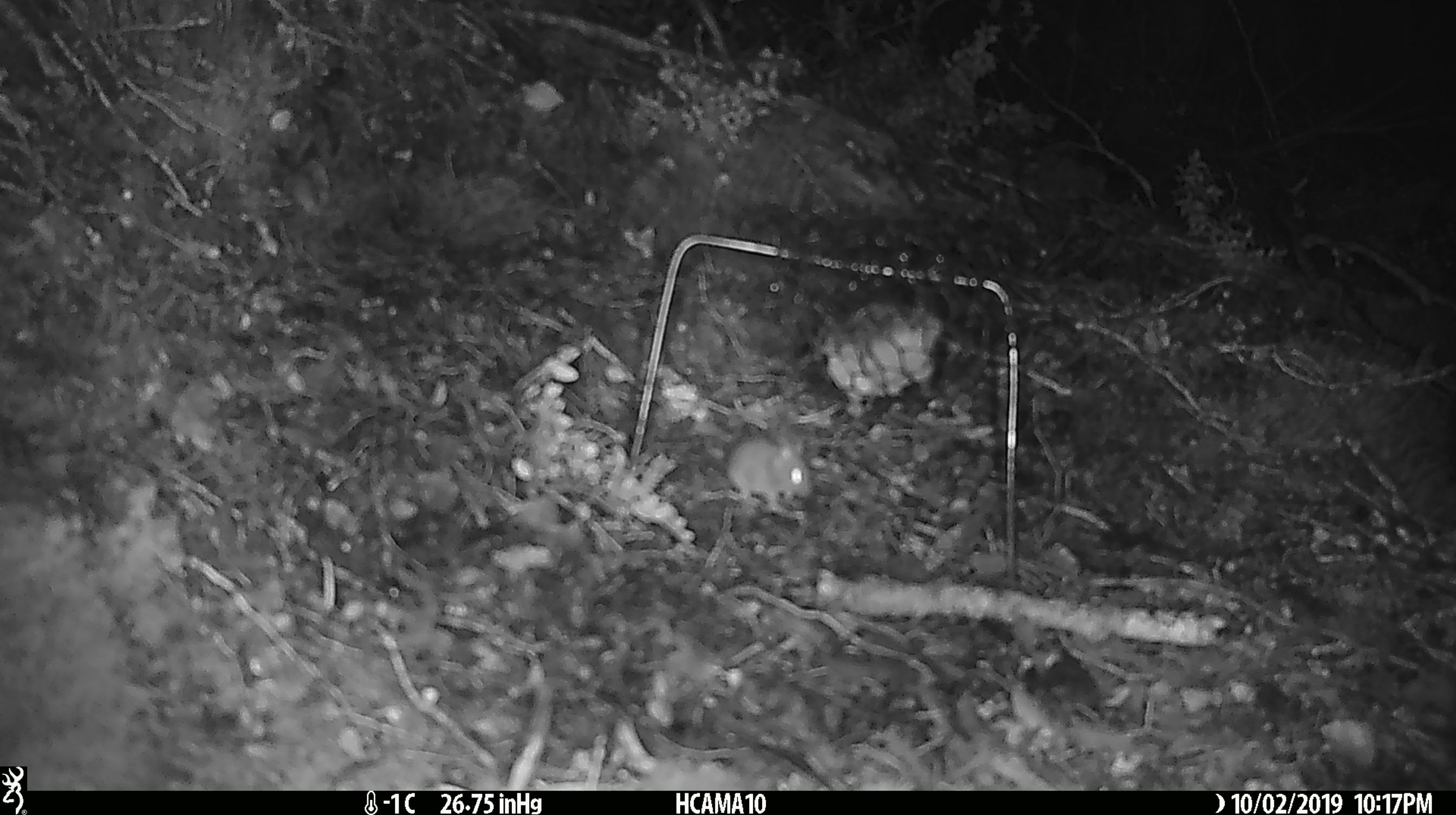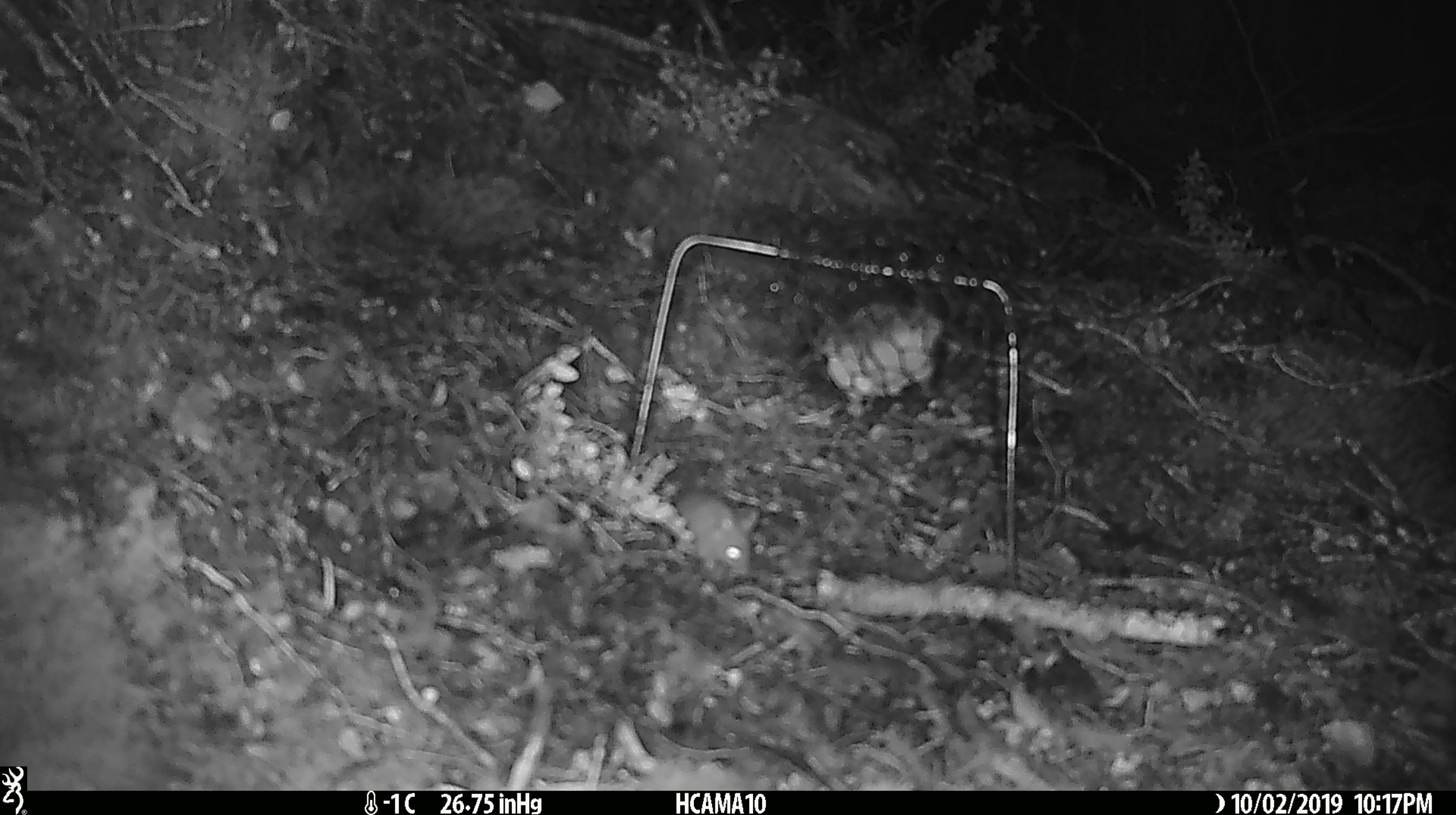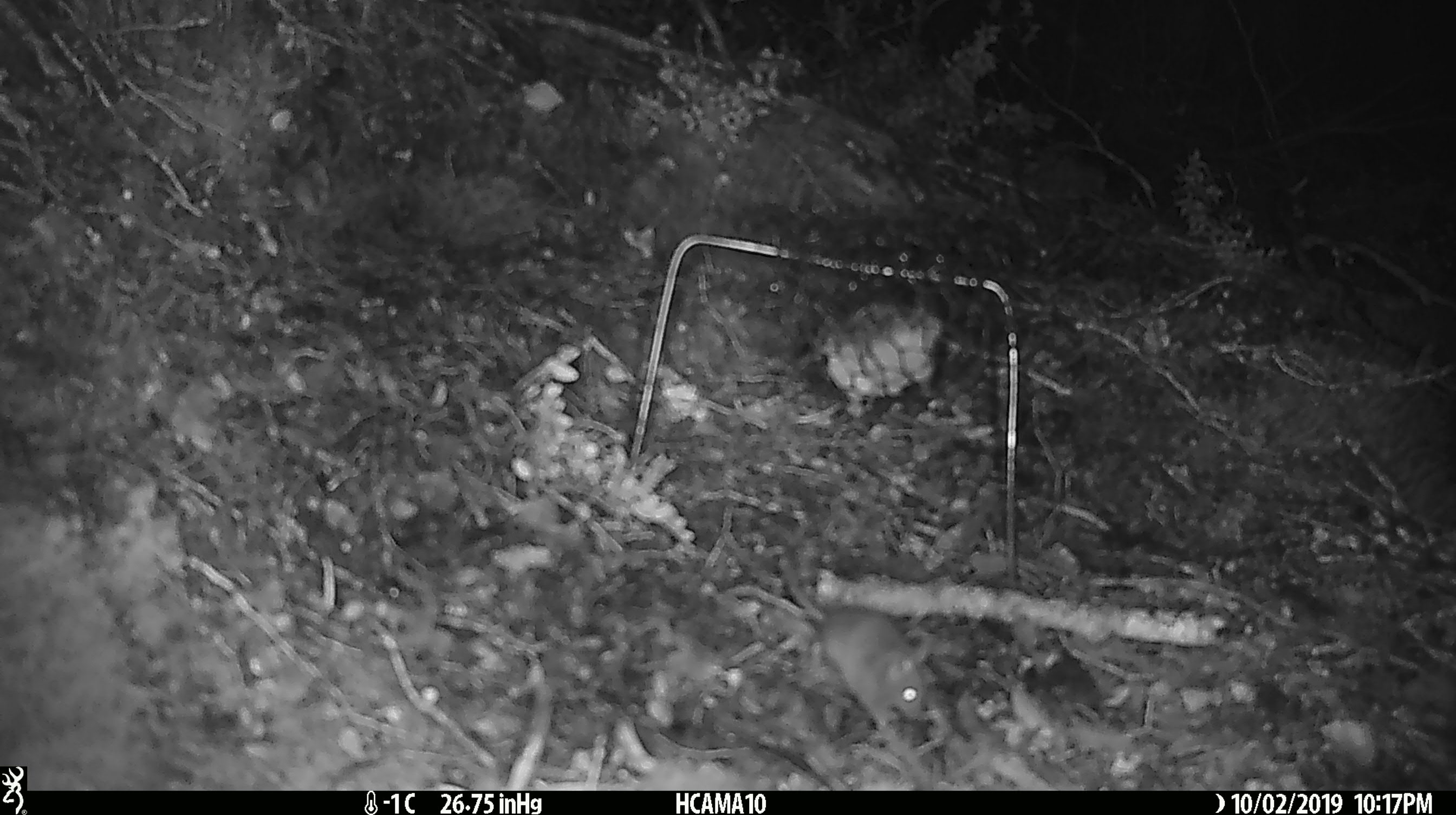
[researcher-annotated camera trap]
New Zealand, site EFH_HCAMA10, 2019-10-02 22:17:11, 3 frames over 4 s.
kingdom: Animalia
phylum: Chordata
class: Mammalia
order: Rodentia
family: Muridae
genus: Mus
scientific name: Mus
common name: mouse